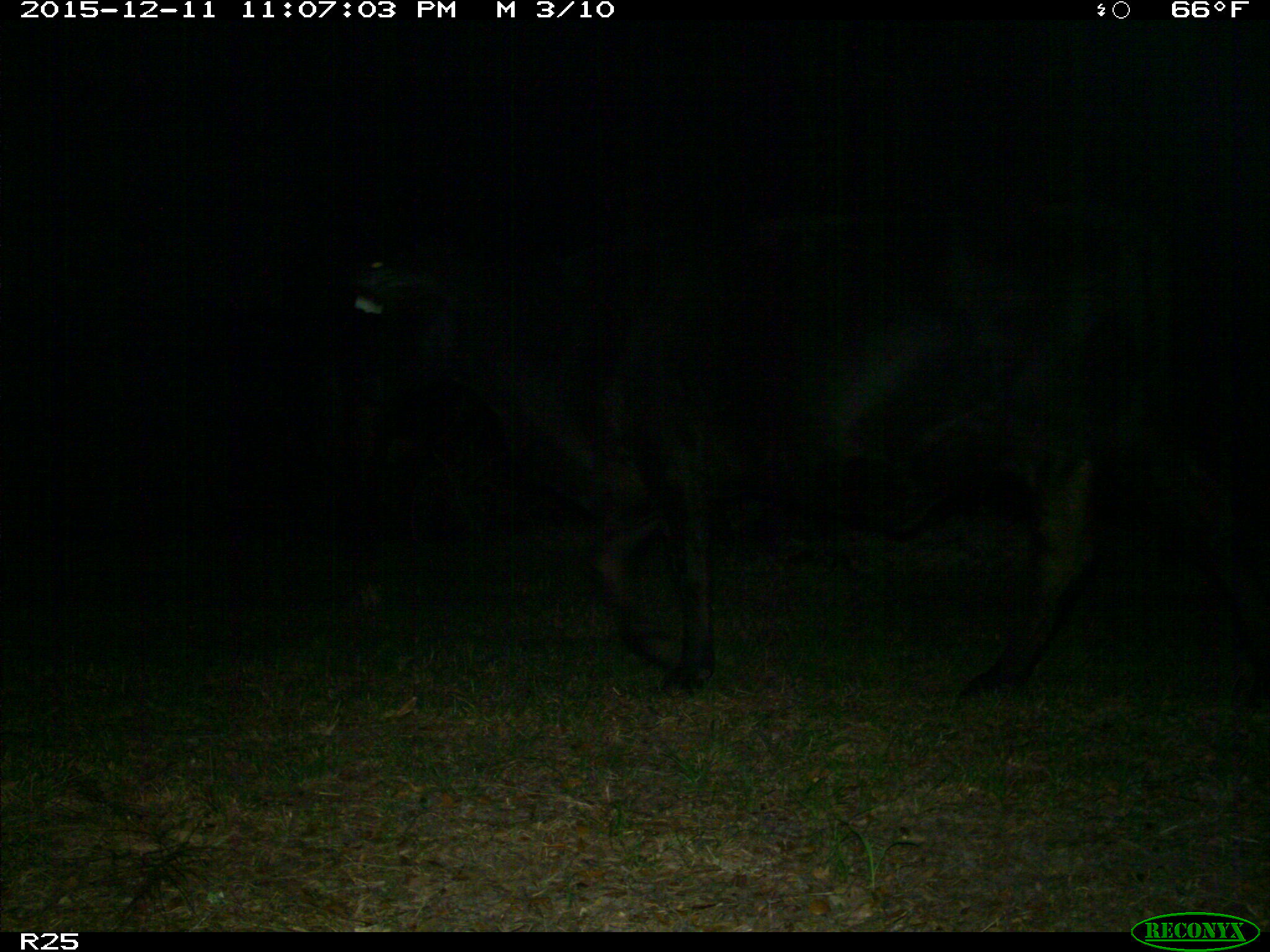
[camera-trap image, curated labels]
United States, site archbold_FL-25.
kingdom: Animalia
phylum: Chordata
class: Mammalia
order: Artiodactyla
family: Bovidae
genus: Bos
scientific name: Bos taurus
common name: domestic cow